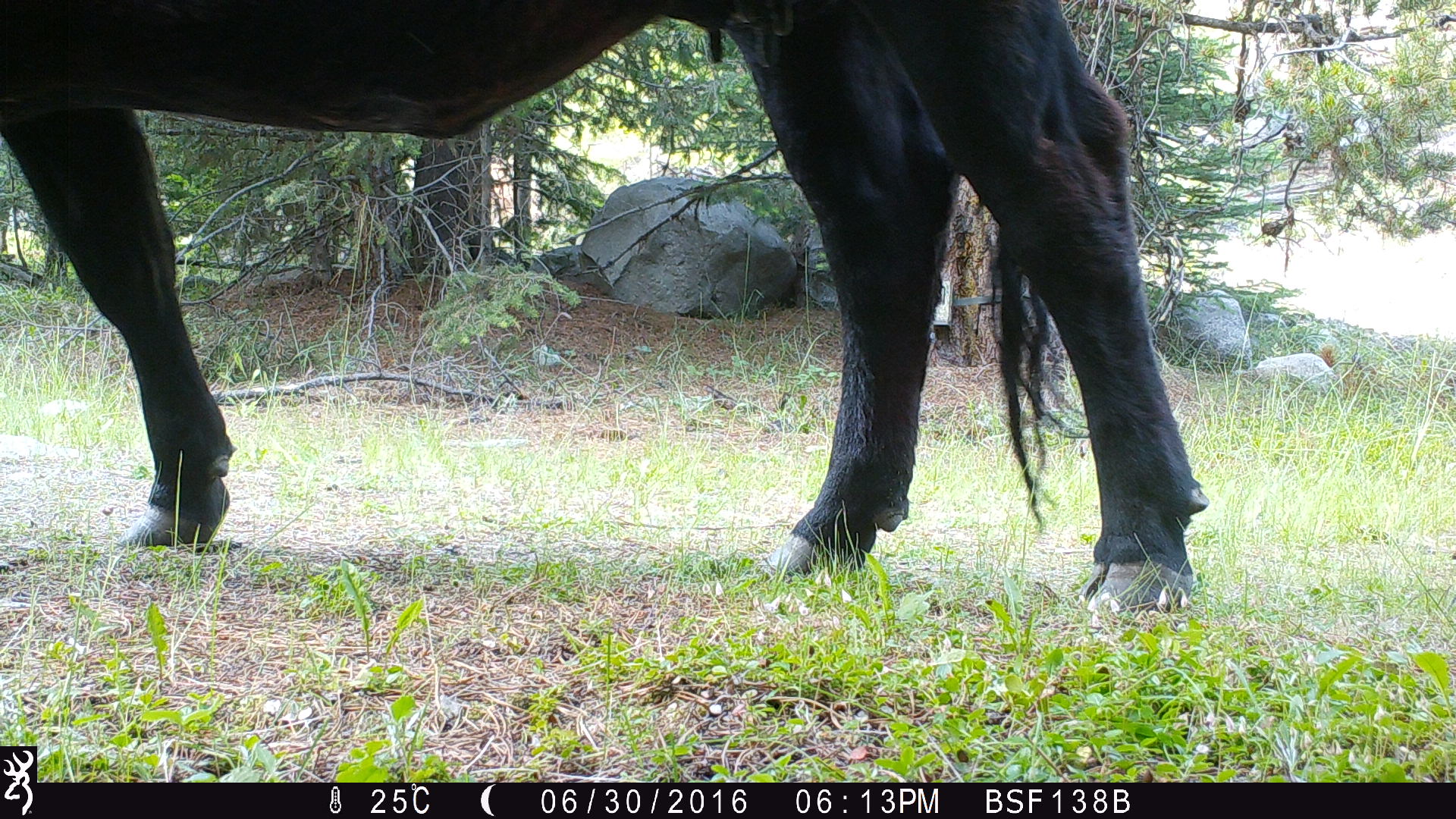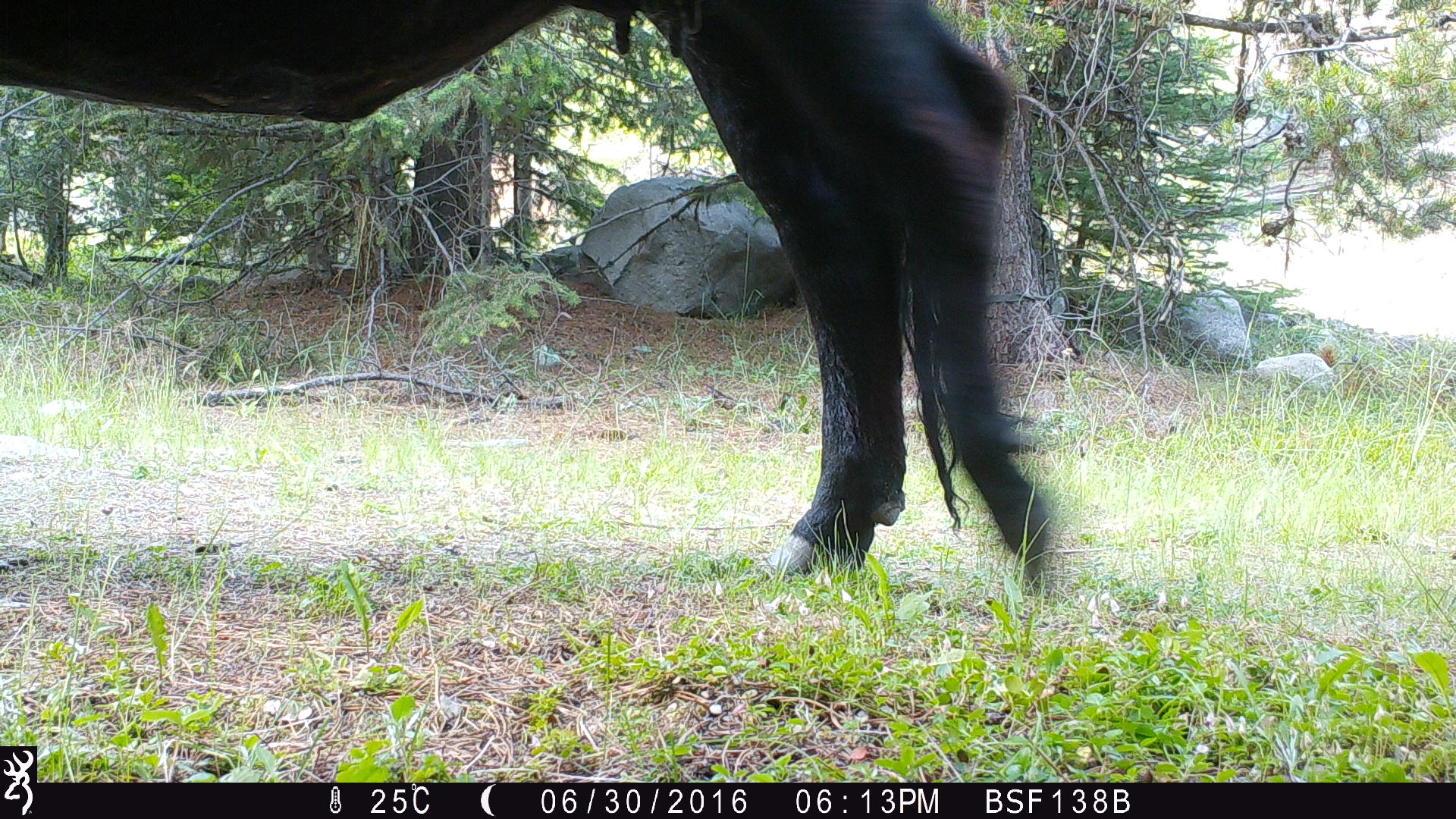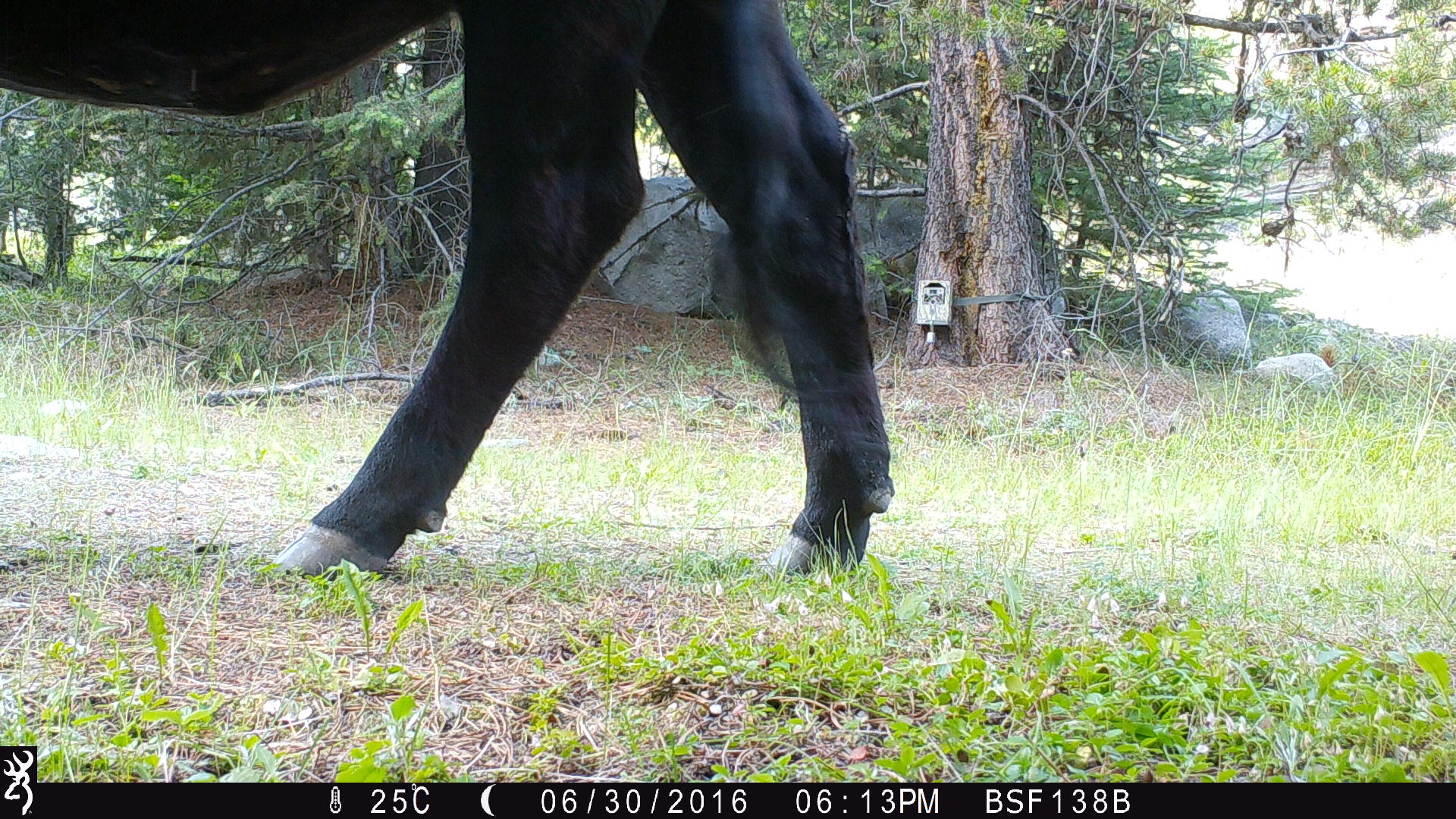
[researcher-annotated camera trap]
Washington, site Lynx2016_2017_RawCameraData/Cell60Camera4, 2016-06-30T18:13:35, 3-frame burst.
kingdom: Animalia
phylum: Chordata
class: Mammalia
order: Artiodactyla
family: Bovidae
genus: Bos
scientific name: Bos taurus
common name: domestic cattle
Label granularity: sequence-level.